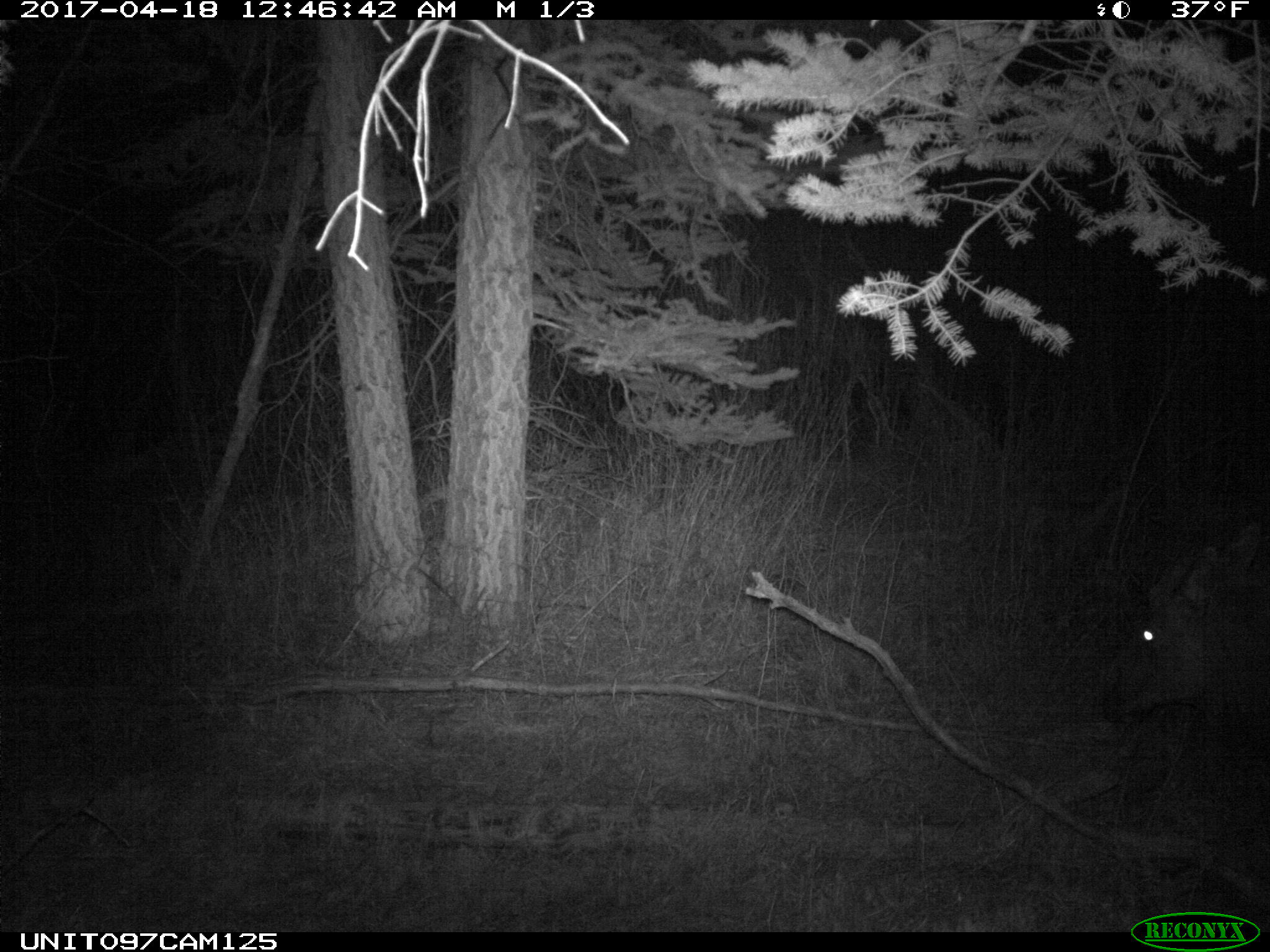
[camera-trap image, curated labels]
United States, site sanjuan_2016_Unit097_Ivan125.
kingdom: Animalia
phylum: Chordata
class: Mammalia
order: Artiodactyla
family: Cervidae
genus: Cervus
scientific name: Cervus elaphus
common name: red deer